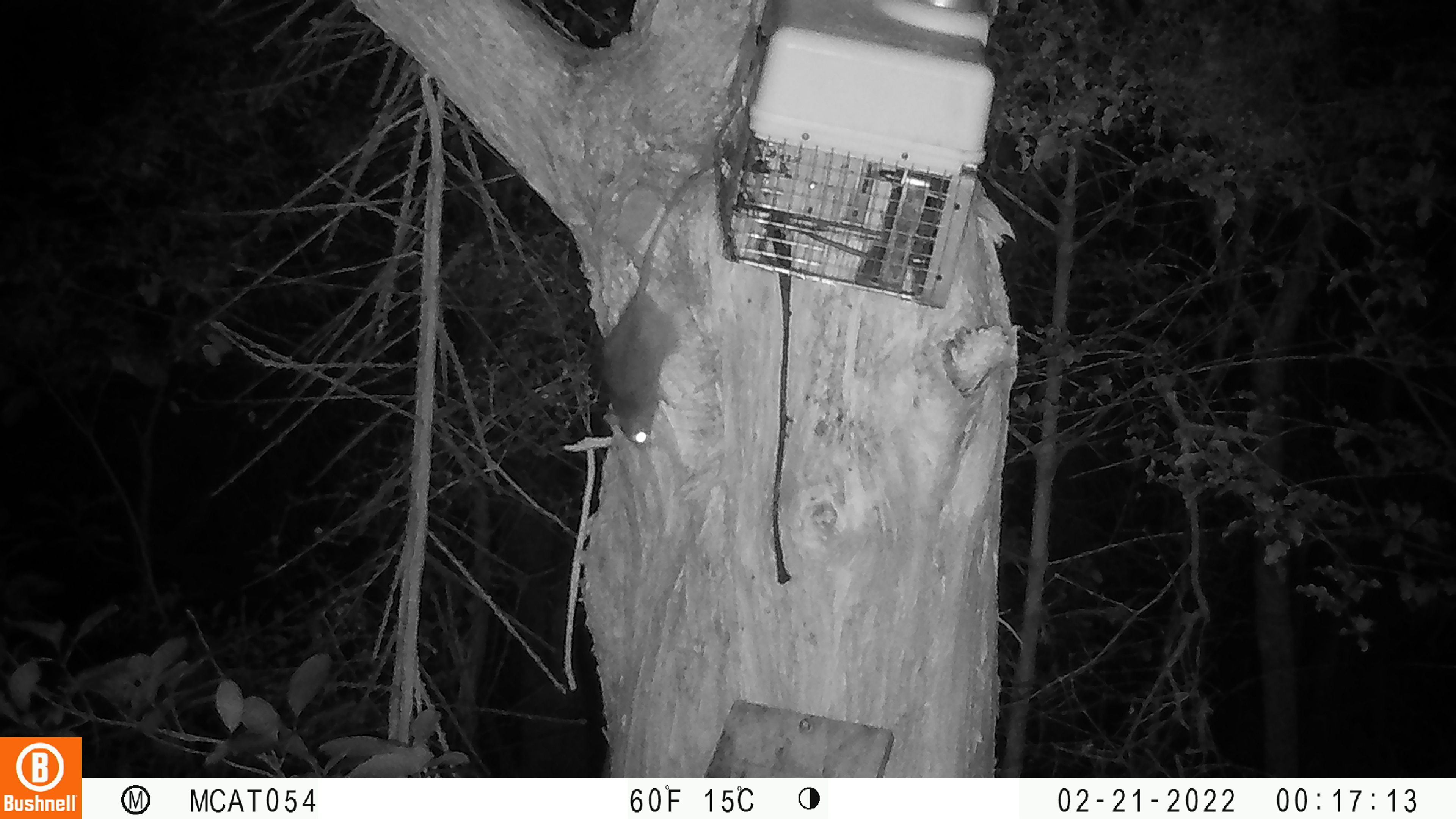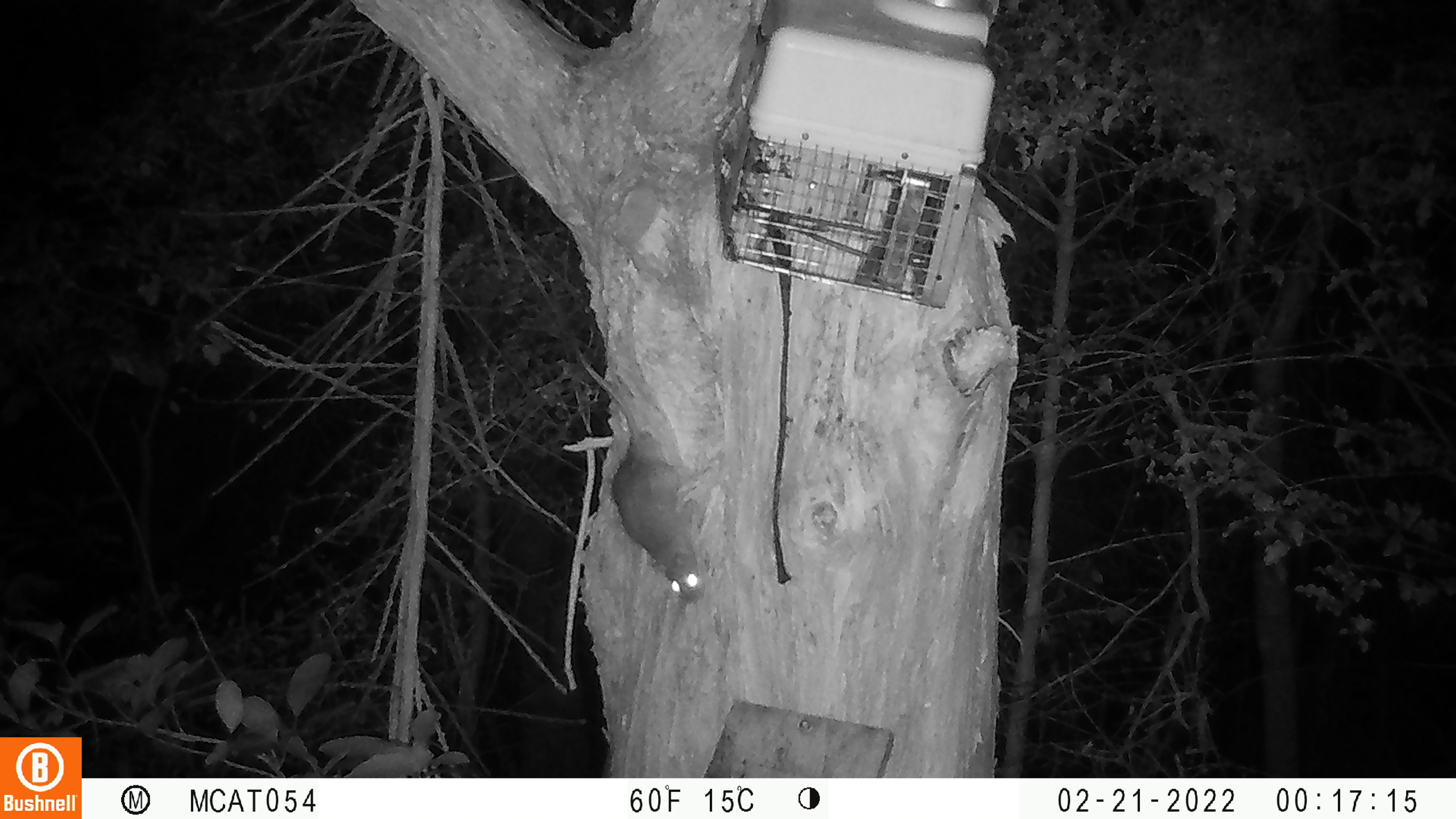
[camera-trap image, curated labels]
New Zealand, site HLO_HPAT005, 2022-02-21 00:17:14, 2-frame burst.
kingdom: Animalia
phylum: Chordata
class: Mammalia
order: Rodentia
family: Muridae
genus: Rattus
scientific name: Rattus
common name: rat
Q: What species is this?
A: Rat (Rattus).